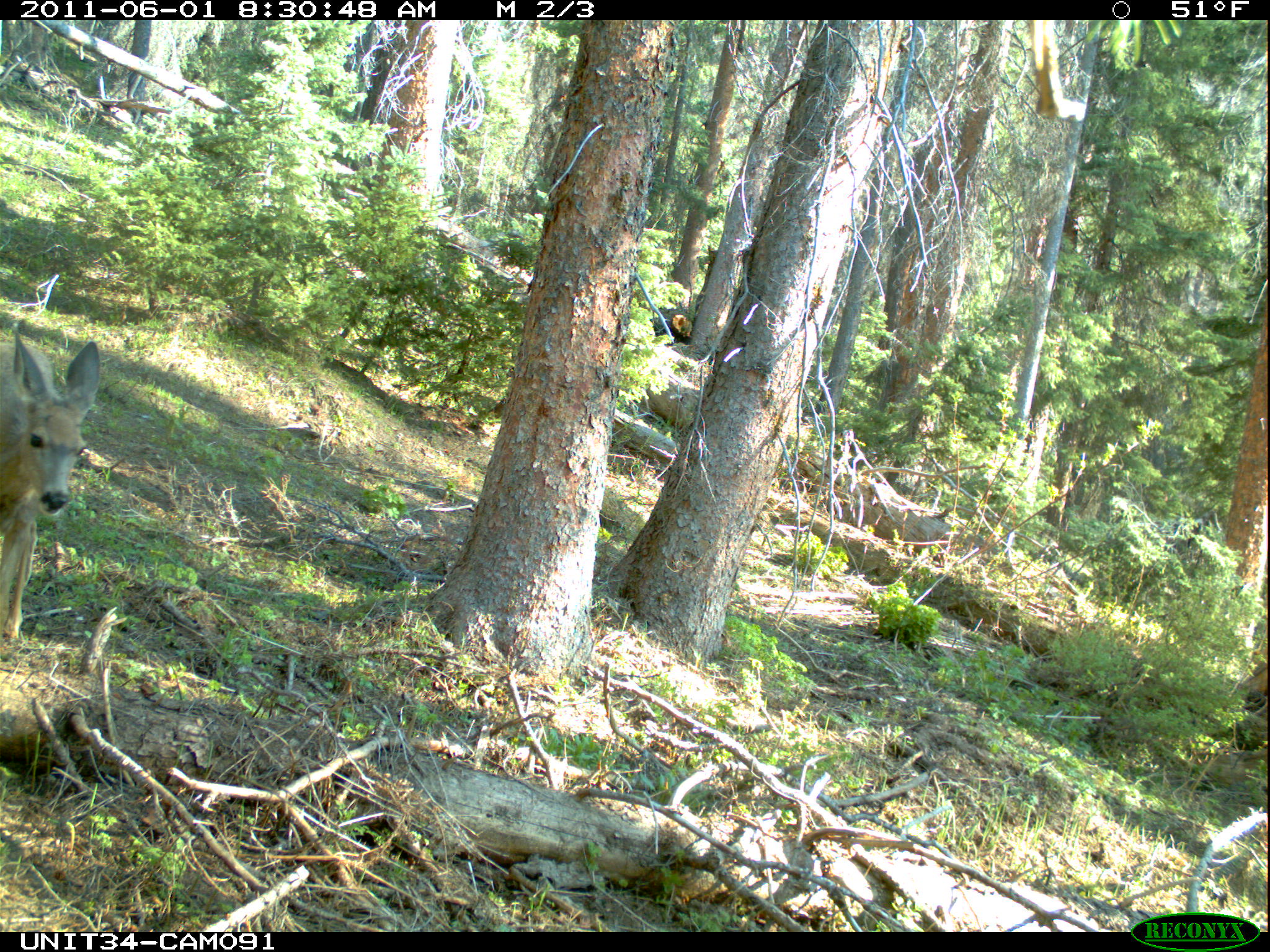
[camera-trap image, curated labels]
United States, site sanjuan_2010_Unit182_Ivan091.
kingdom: Animalia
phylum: Chordata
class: Mammalia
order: Artiodactyla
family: Cervidae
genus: Odocoileus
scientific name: Odocoileus hemionus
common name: mule deer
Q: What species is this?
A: Odocoileus hemionus (mule deer).